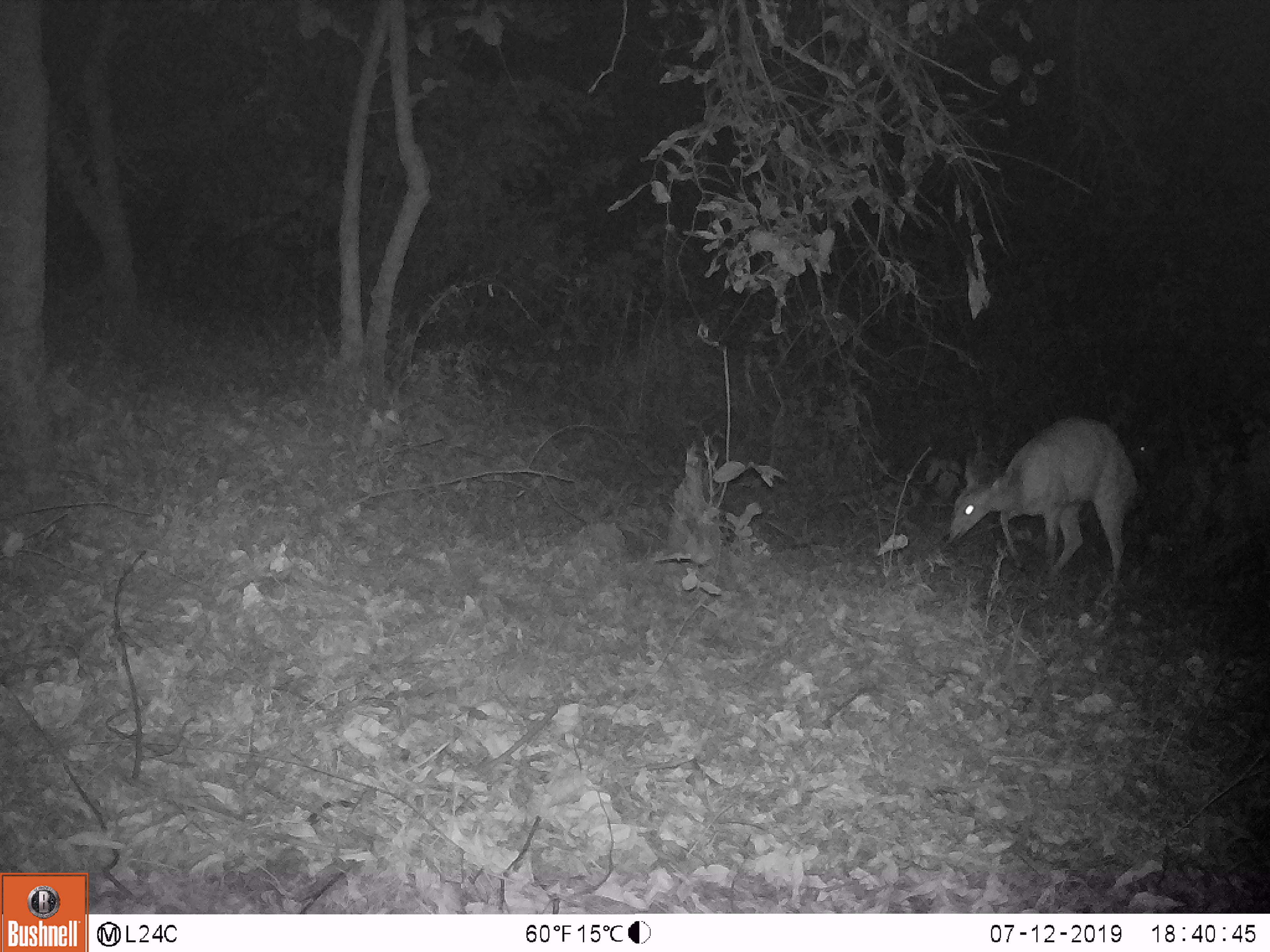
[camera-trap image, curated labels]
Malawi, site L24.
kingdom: Animalia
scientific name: Animalia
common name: other animal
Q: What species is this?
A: Other animal (Animalia).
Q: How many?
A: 1.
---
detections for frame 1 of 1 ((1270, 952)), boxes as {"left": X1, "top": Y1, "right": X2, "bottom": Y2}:
other animal: {"left": 936, "top": 411, "right": 1144, "bottom": 586}